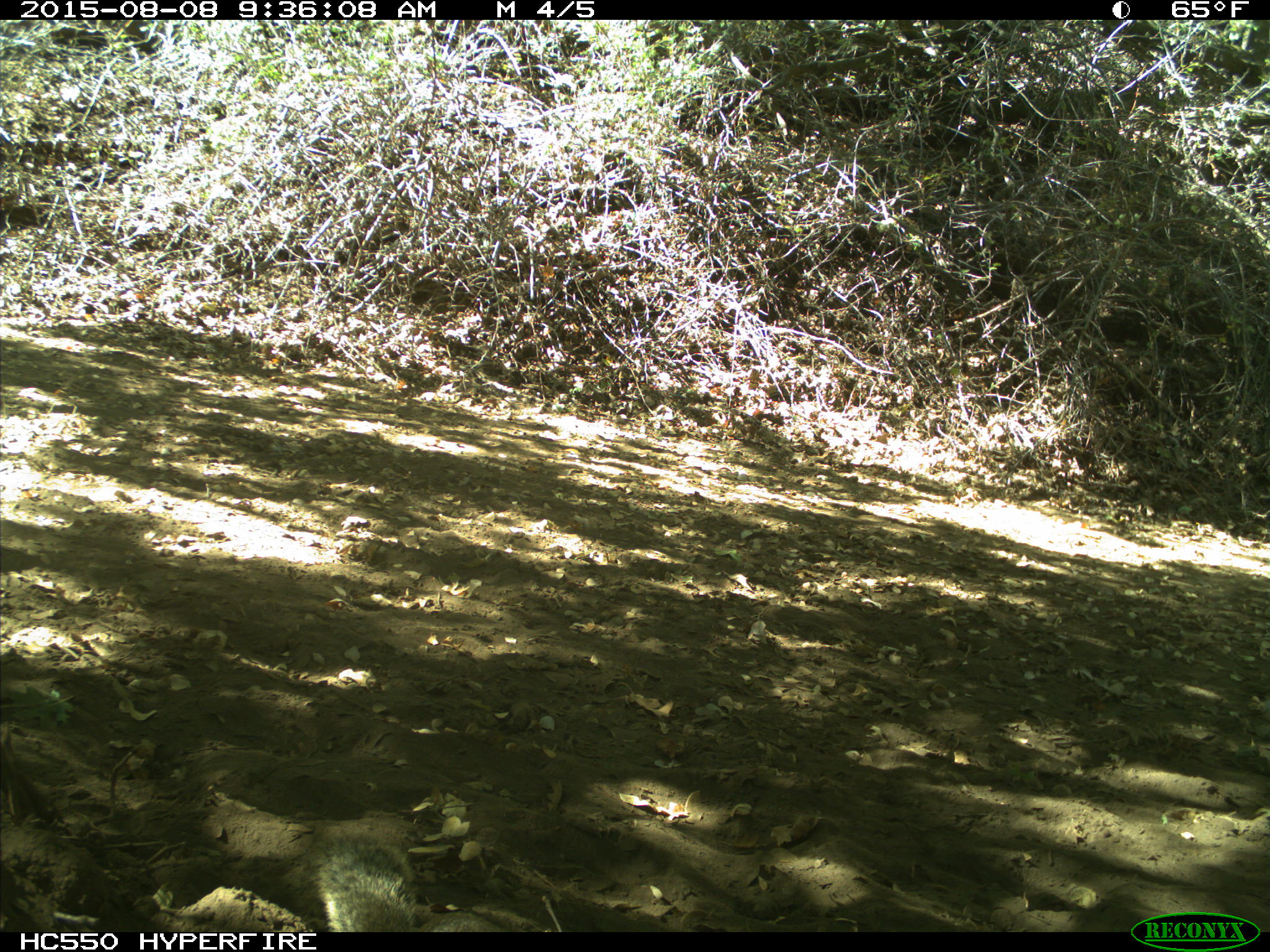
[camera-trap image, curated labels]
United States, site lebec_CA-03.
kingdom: Animalia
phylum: Chordata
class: Mammalia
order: Rodentia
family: Sciuridae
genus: Otospermophilus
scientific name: Otospermophilus beecheyi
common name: california ground squirrel